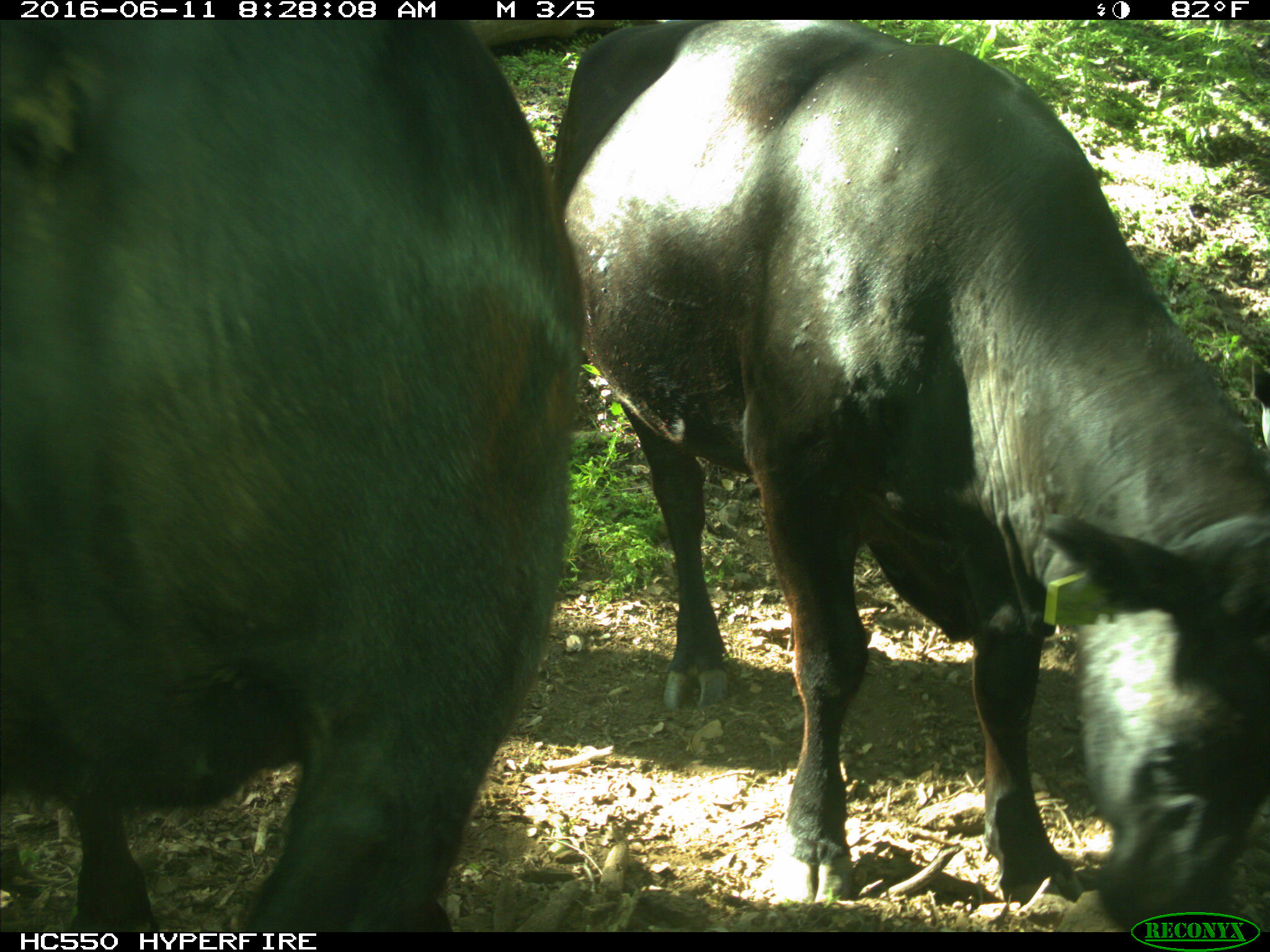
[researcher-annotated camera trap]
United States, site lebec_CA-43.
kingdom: Animalia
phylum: Chordata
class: Mammalia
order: Artiodactyla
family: Bovidae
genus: Bos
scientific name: Bos taurus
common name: domestic cow